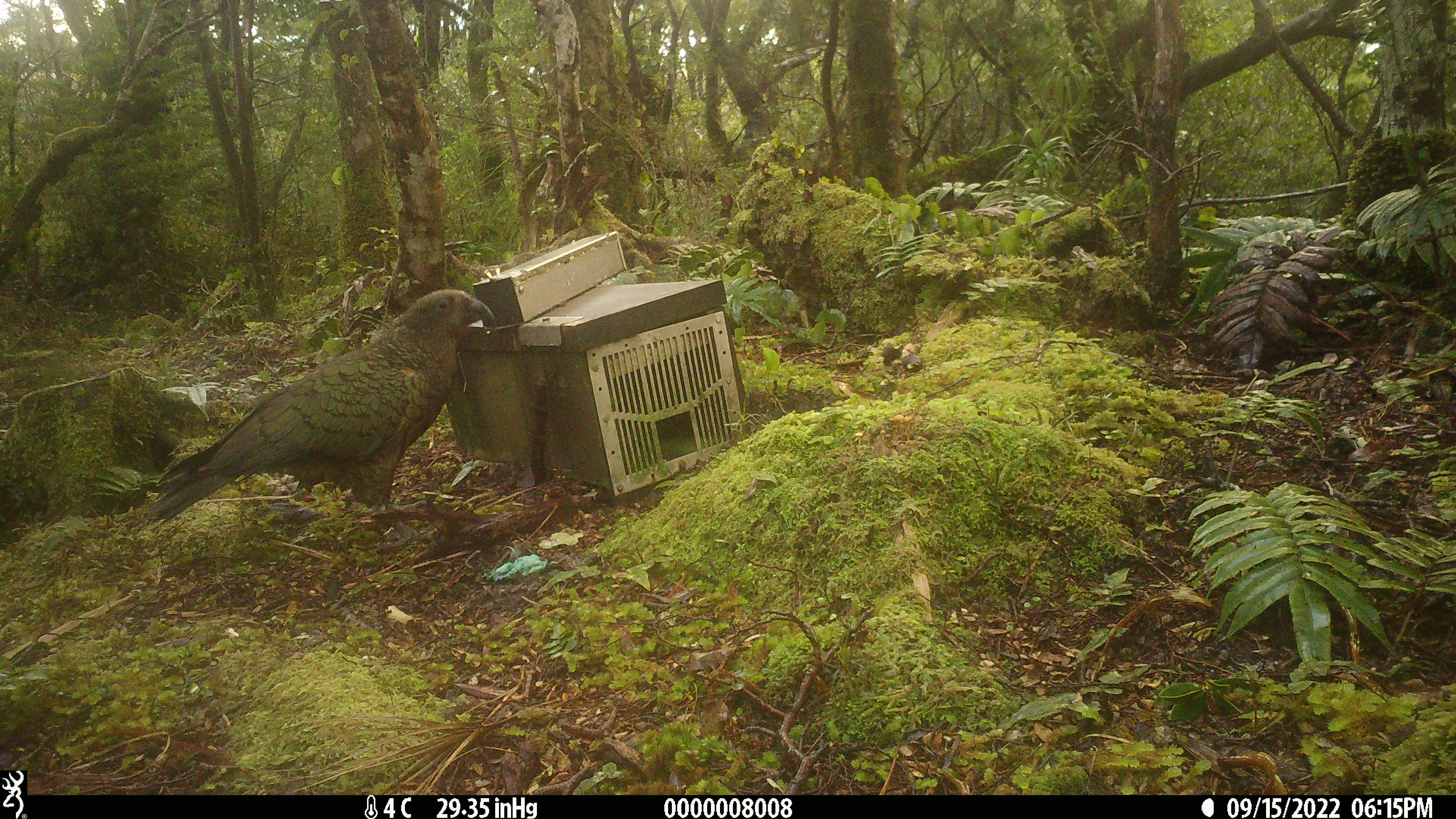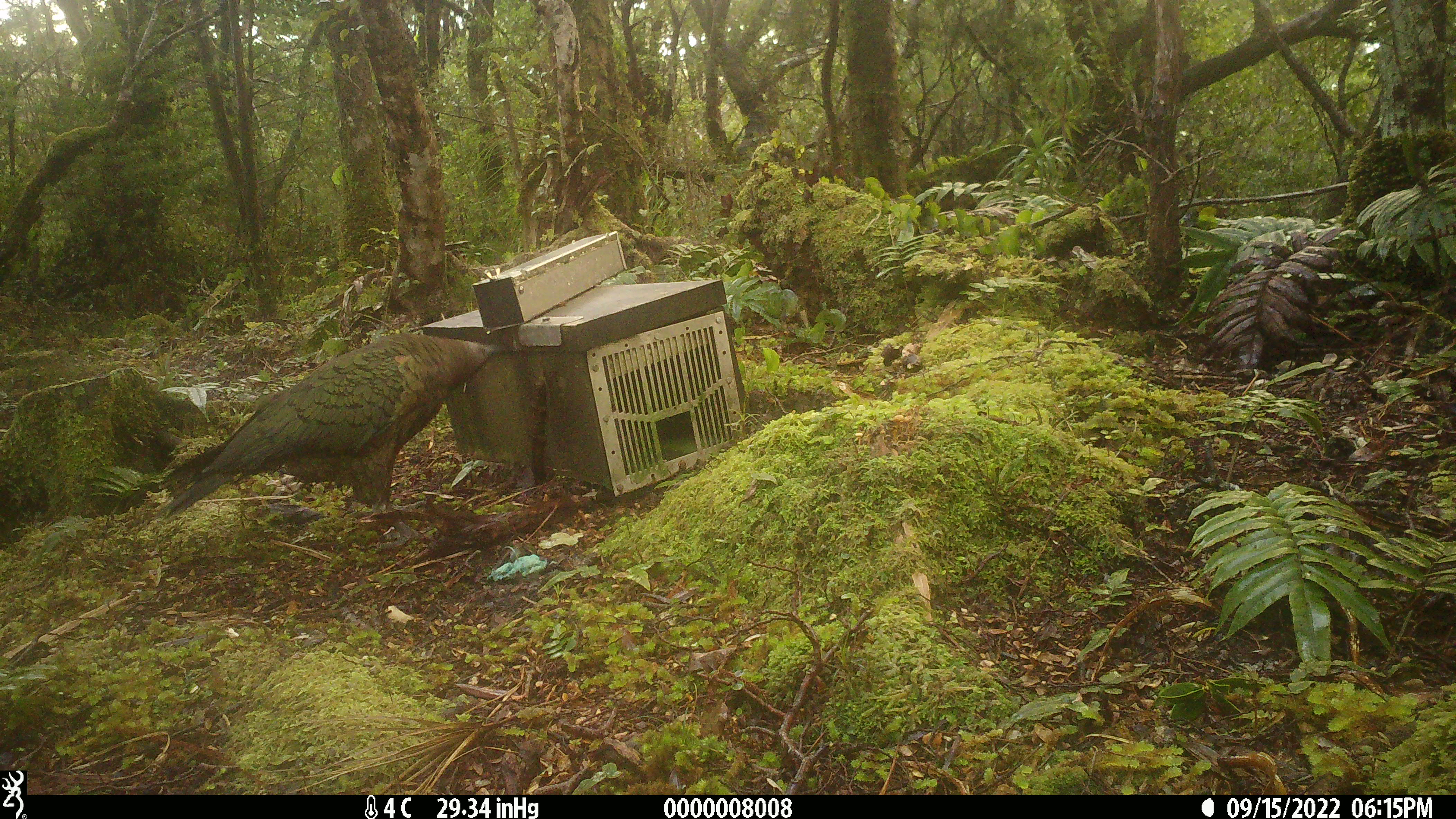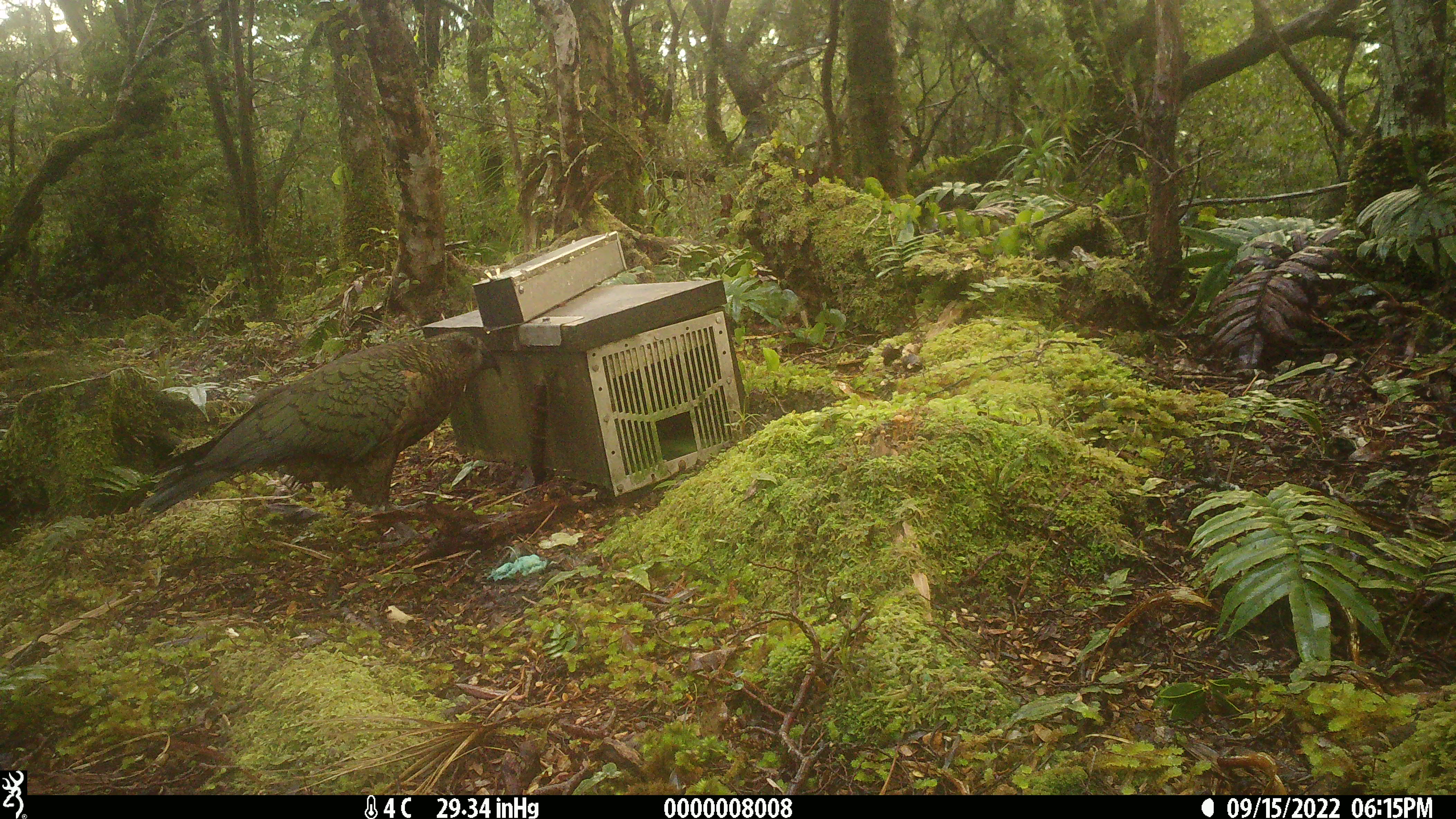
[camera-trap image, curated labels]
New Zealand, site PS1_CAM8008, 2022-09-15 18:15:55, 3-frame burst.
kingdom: Animalia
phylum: Chordata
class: Aves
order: Psittaciformes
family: Strigopidae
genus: Nestor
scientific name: Nestor notabilis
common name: kea